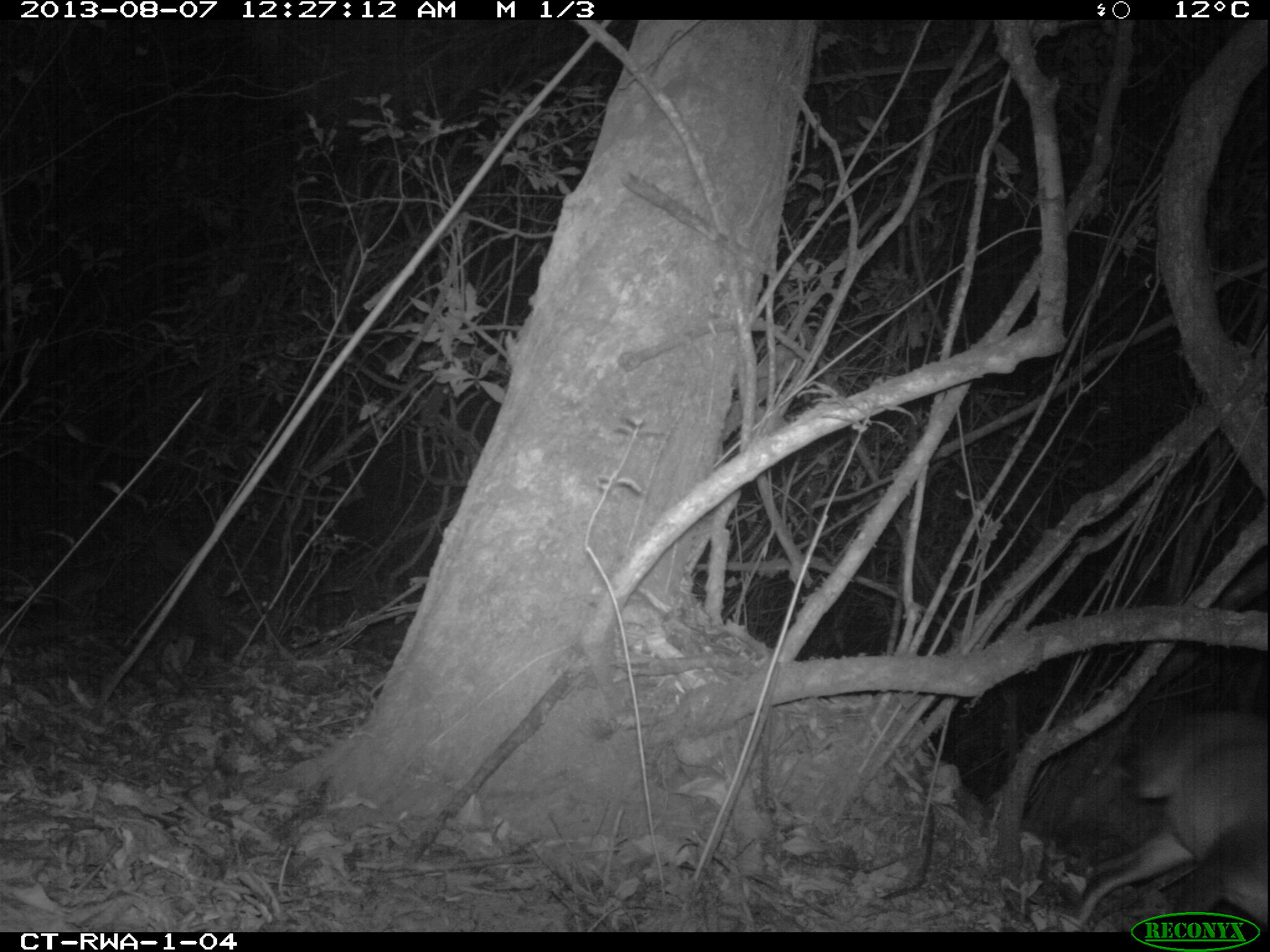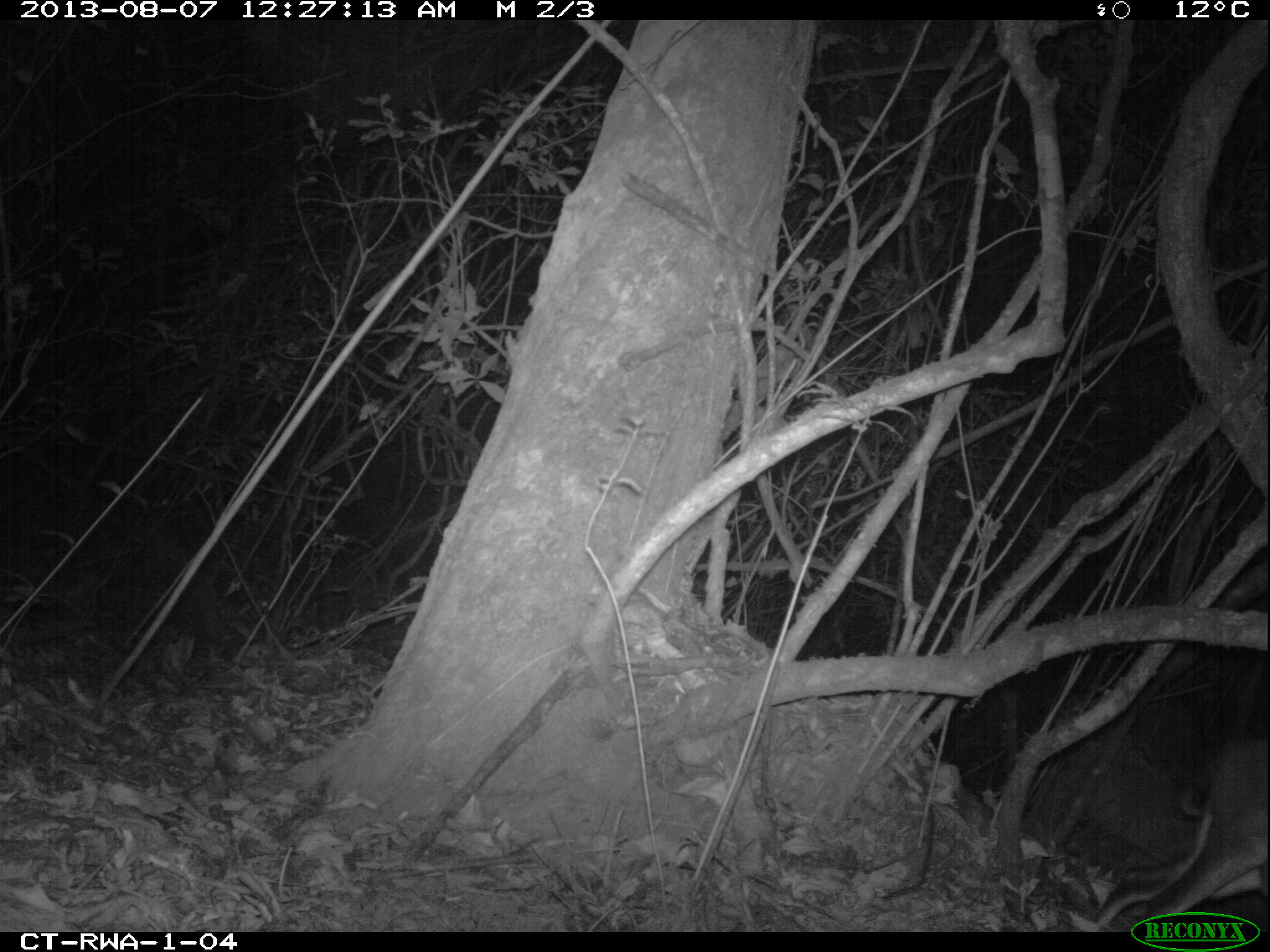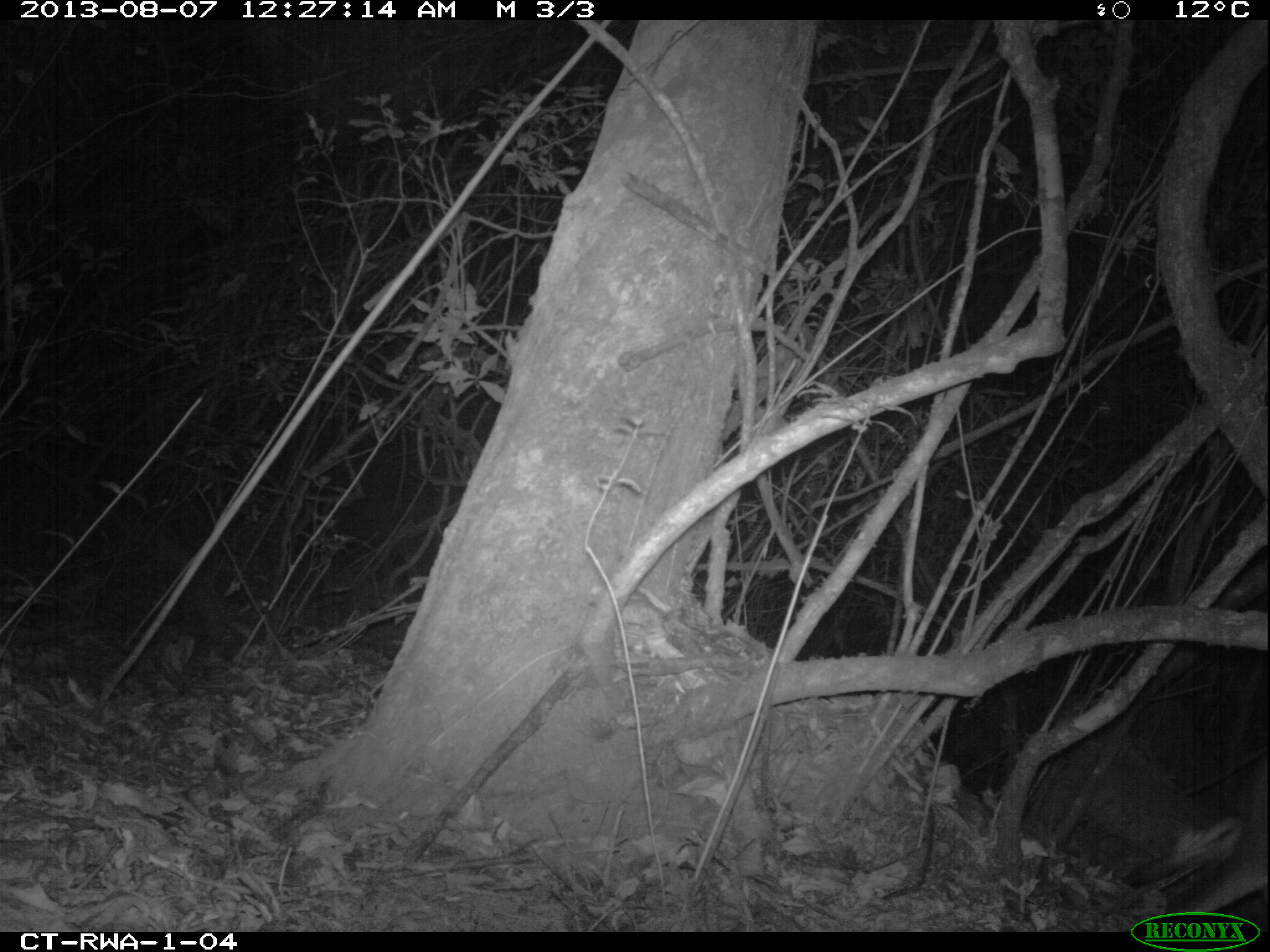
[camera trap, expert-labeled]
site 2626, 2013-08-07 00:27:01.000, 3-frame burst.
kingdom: Animalia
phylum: Chordata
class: Mammalia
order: Artiodactyla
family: Bovidae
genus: Cephalophus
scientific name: Cephalophus nigrifrons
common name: black-fronted duiker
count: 1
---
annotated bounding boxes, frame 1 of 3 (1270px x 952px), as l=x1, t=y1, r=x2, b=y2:
cephalophus nigrifrons: l=1066, t=703, r=1268, b=927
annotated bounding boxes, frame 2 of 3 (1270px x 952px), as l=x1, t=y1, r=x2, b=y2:
cephalophus nigrifrons: l=1094, t=737, r=1264, b=925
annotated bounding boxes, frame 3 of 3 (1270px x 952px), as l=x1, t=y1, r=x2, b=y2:
cephalophus nigrifrons: l=1129, t=746, r=1270, b=928